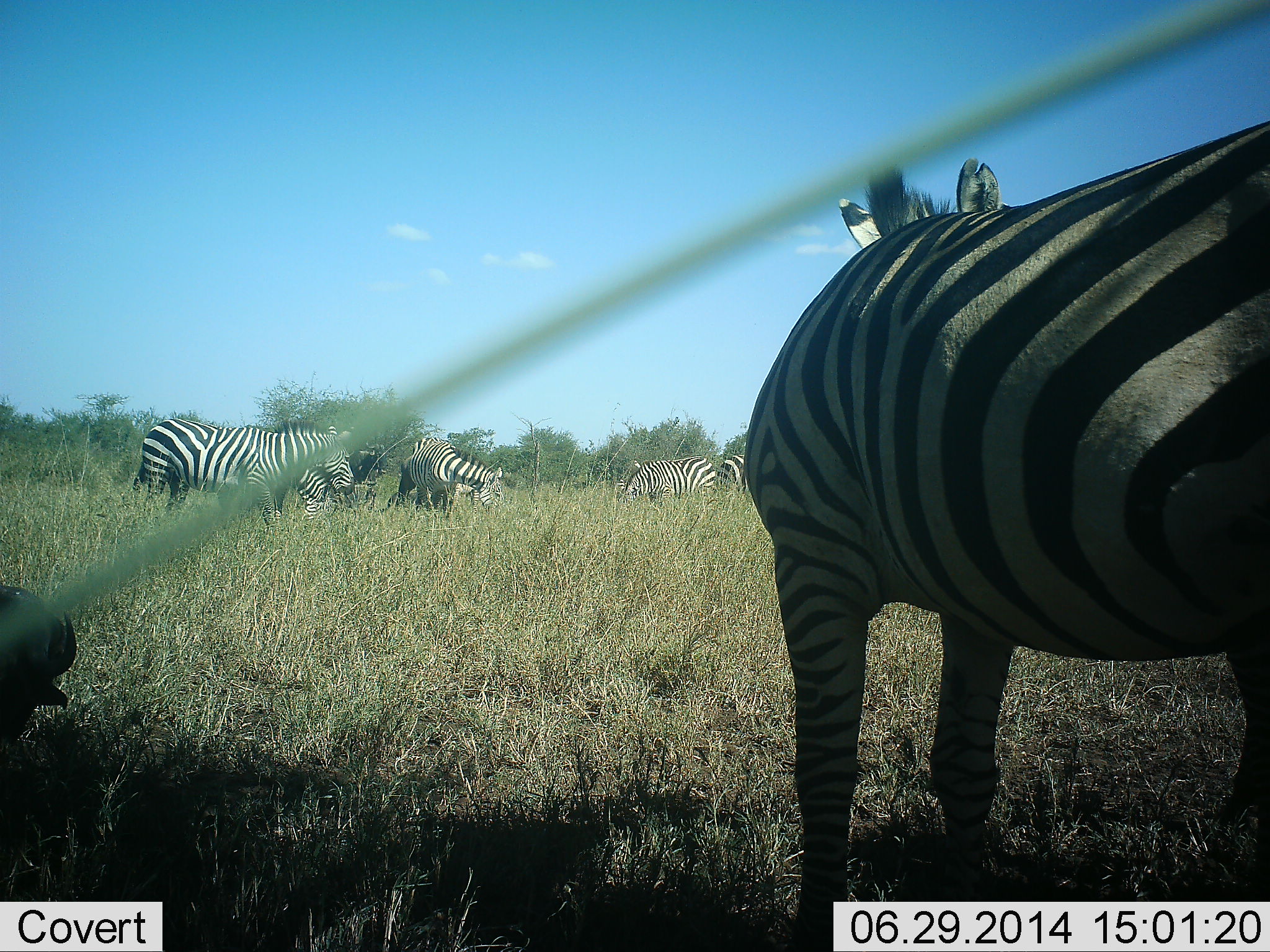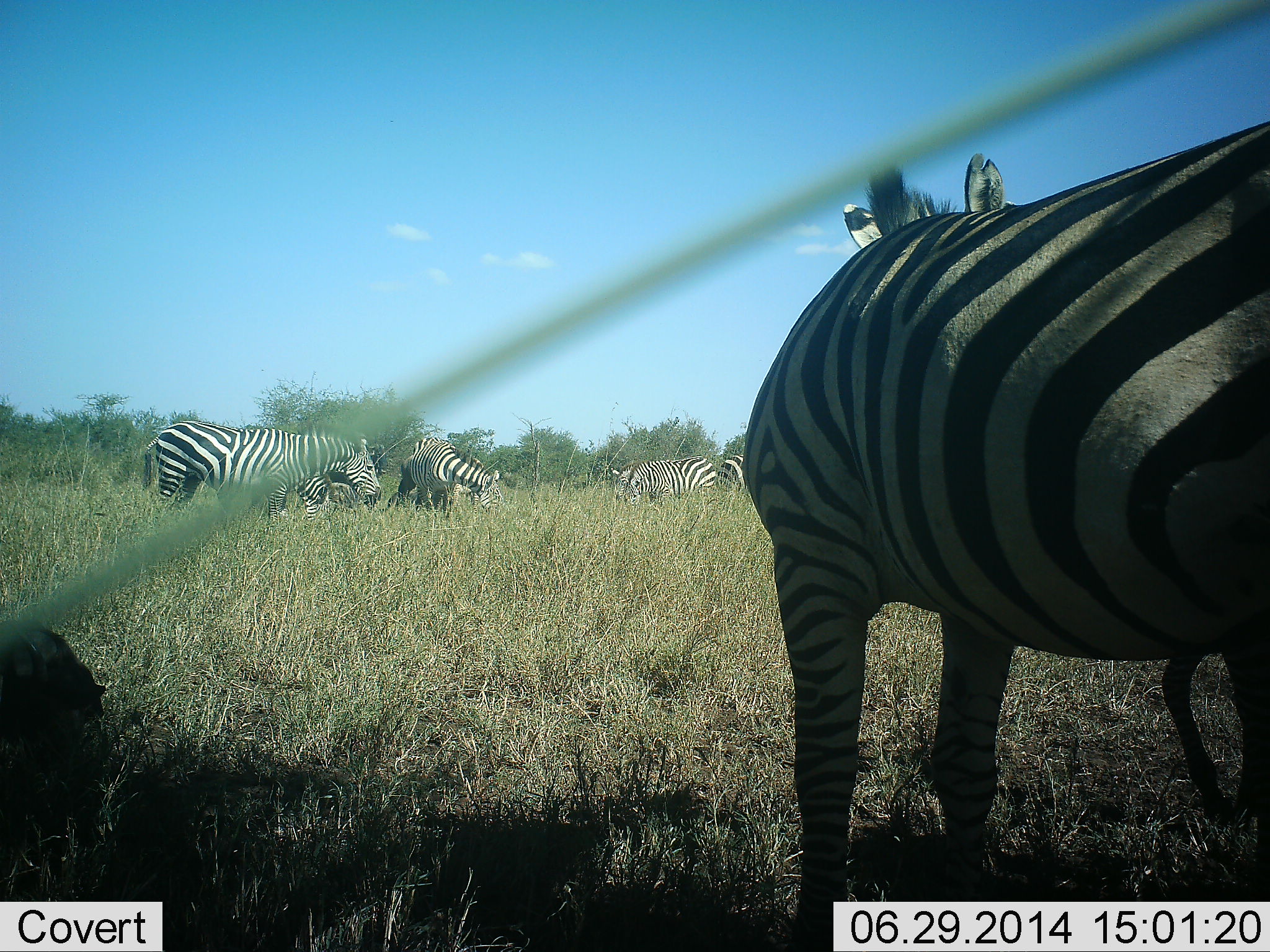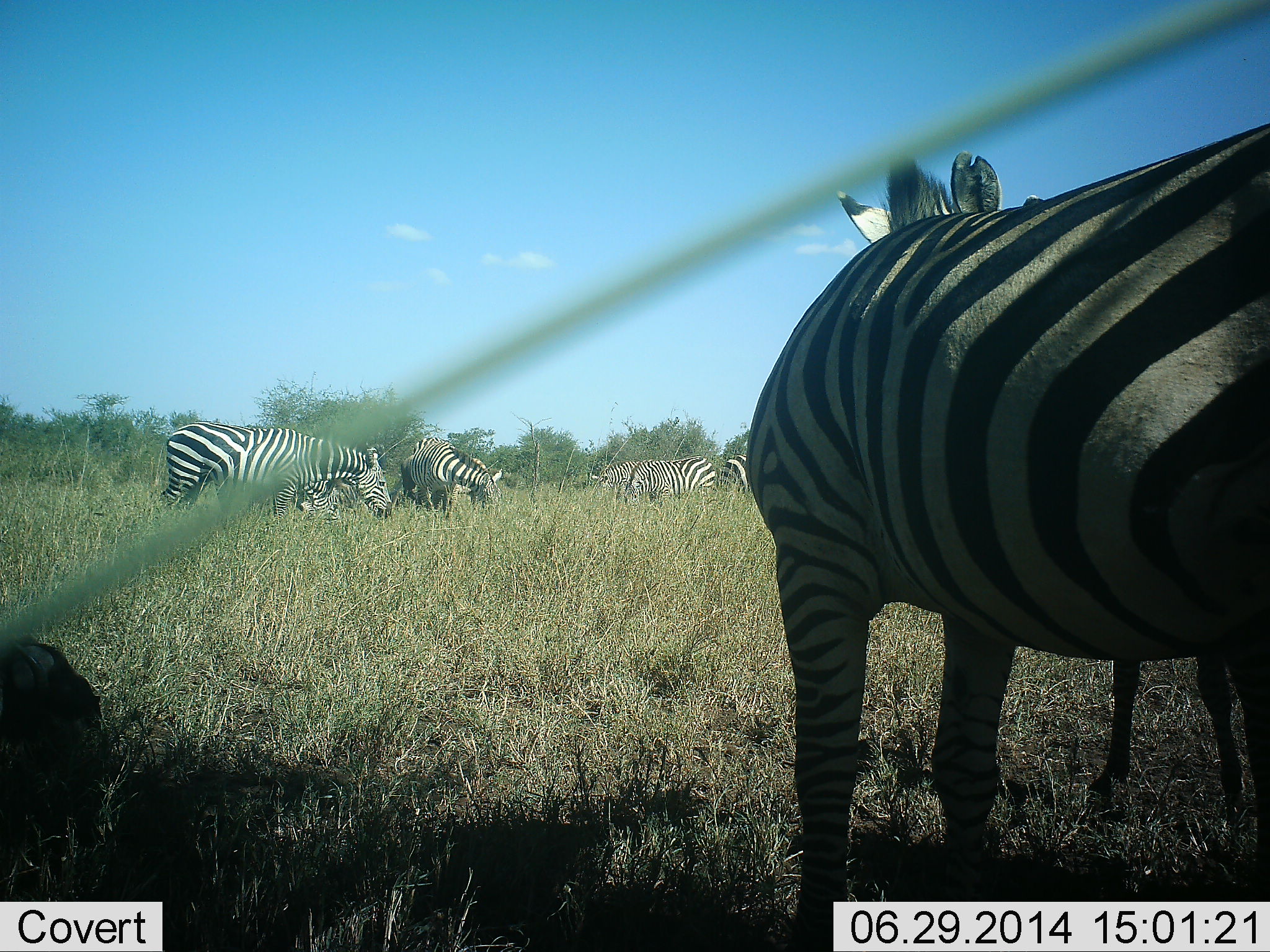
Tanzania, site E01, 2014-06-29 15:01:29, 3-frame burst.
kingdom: Animalia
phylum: Chordata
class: Mammalia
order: Perissodactyla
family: Equidae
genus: Equus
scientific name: Equus quagga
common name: plains zebra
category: zebra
Zebra (plains zebra) (Equus quagga), count 6. Behavior (volunteer vote fractions): standing 77%, resting 31%, moving 31%, interacting 8%. Young present (vote fraction): 0%. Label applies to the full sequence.